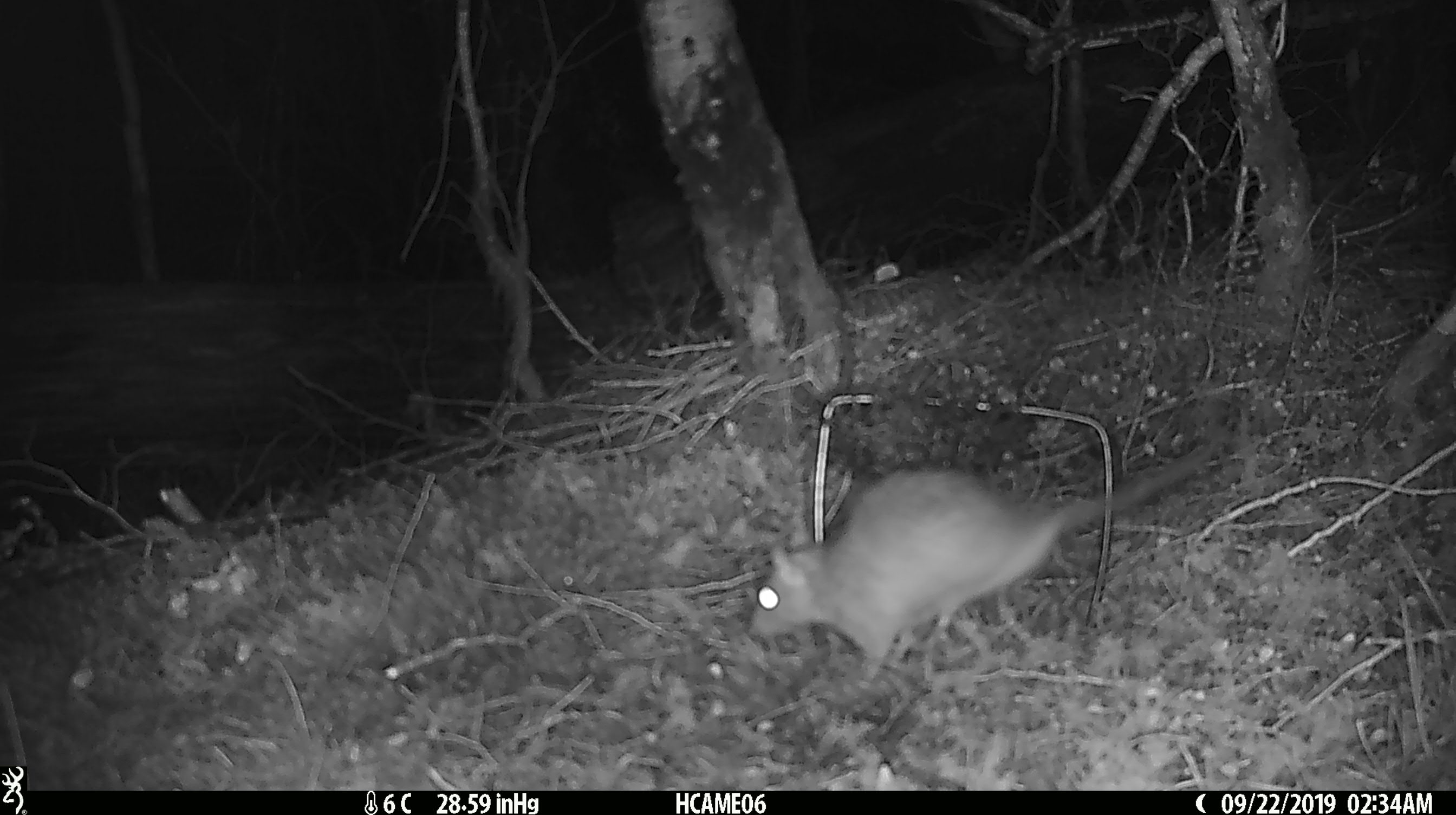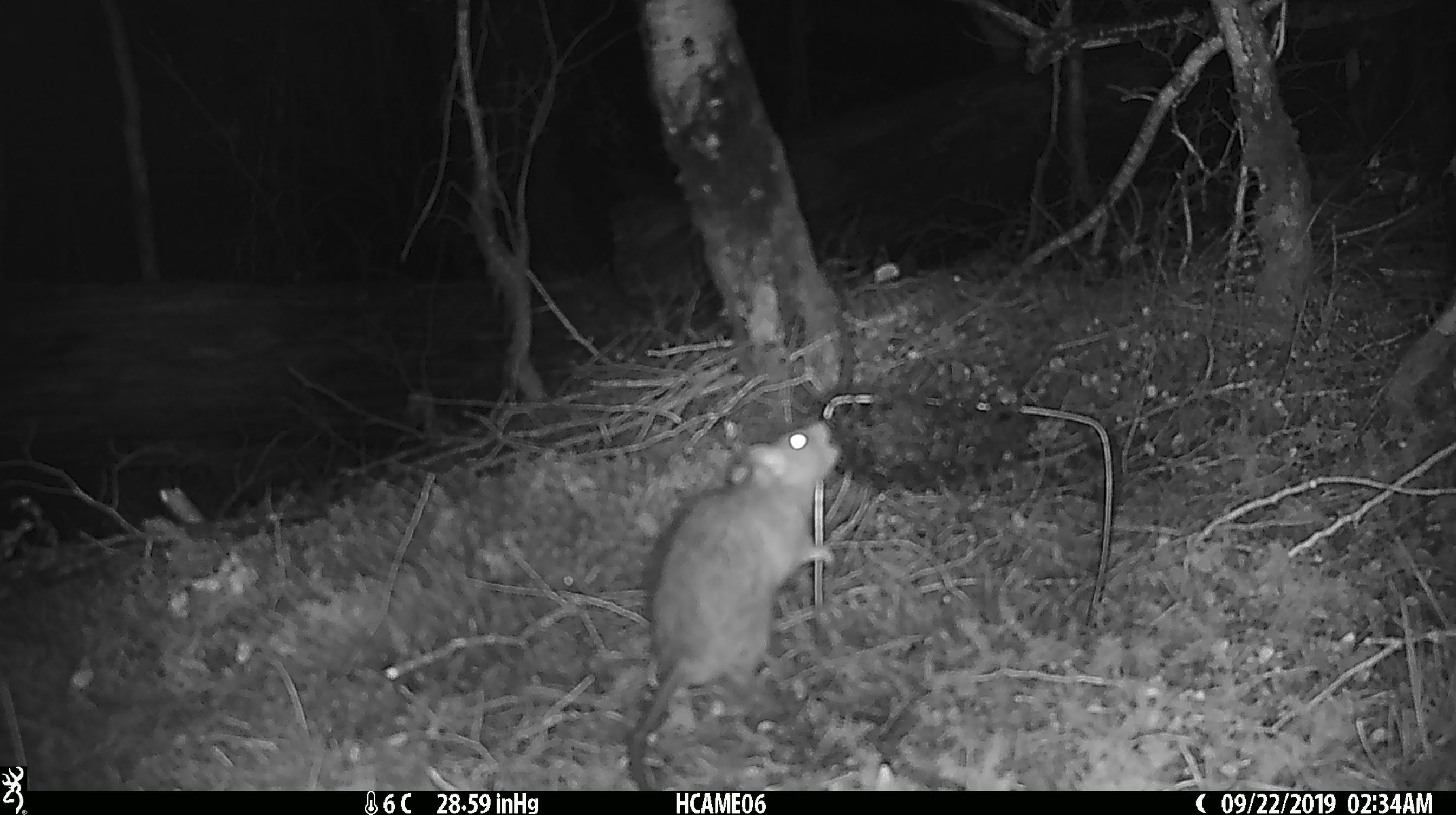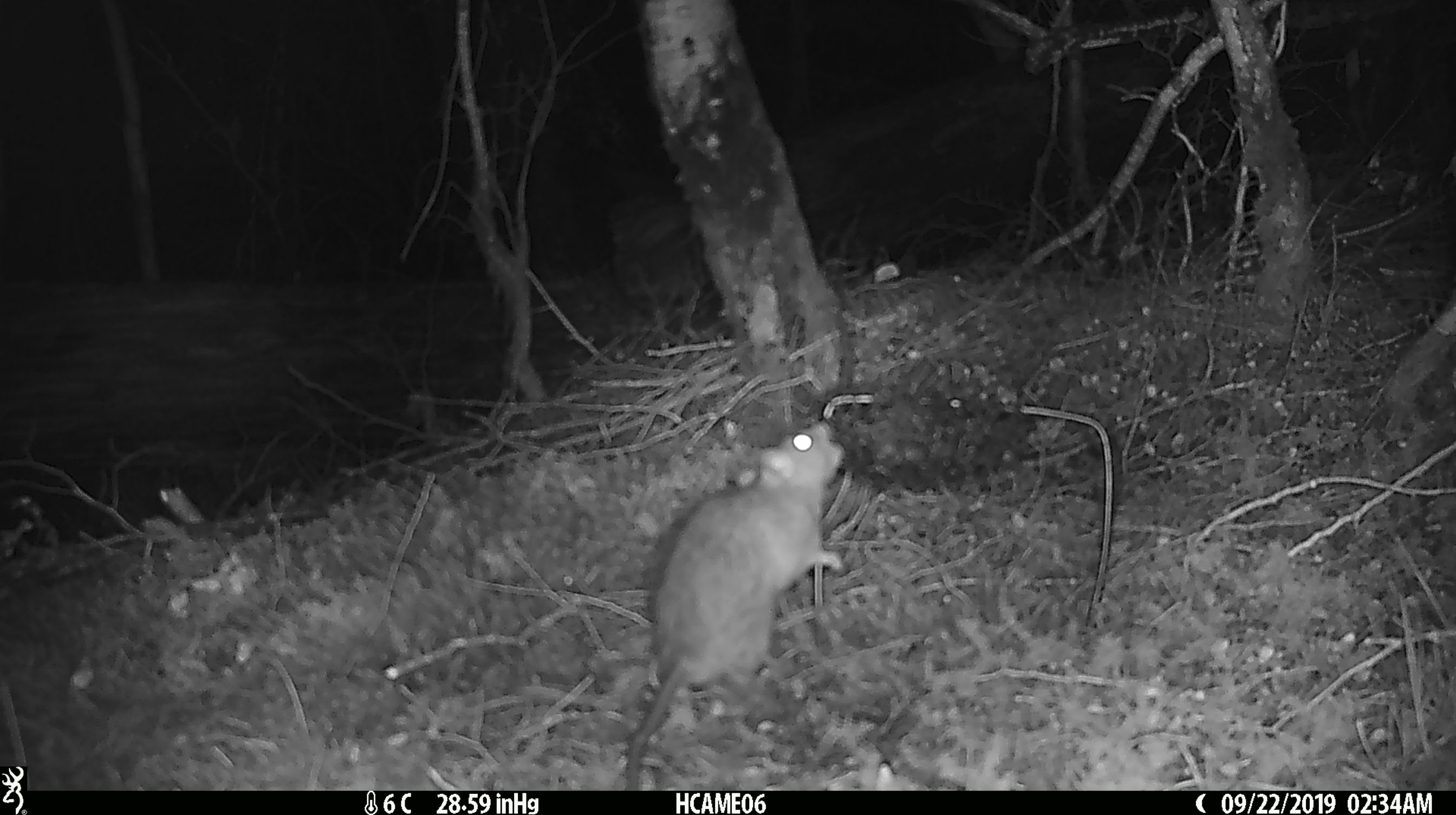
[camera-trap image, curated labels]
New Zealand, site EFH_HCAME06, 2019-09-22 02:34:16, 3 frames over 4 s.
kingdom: Animalia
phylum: Chordata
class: Mammalia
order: Rodentia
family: Muridae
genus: Rattus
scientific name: Rattus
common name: rat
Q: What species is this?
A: Rat (Rattus).